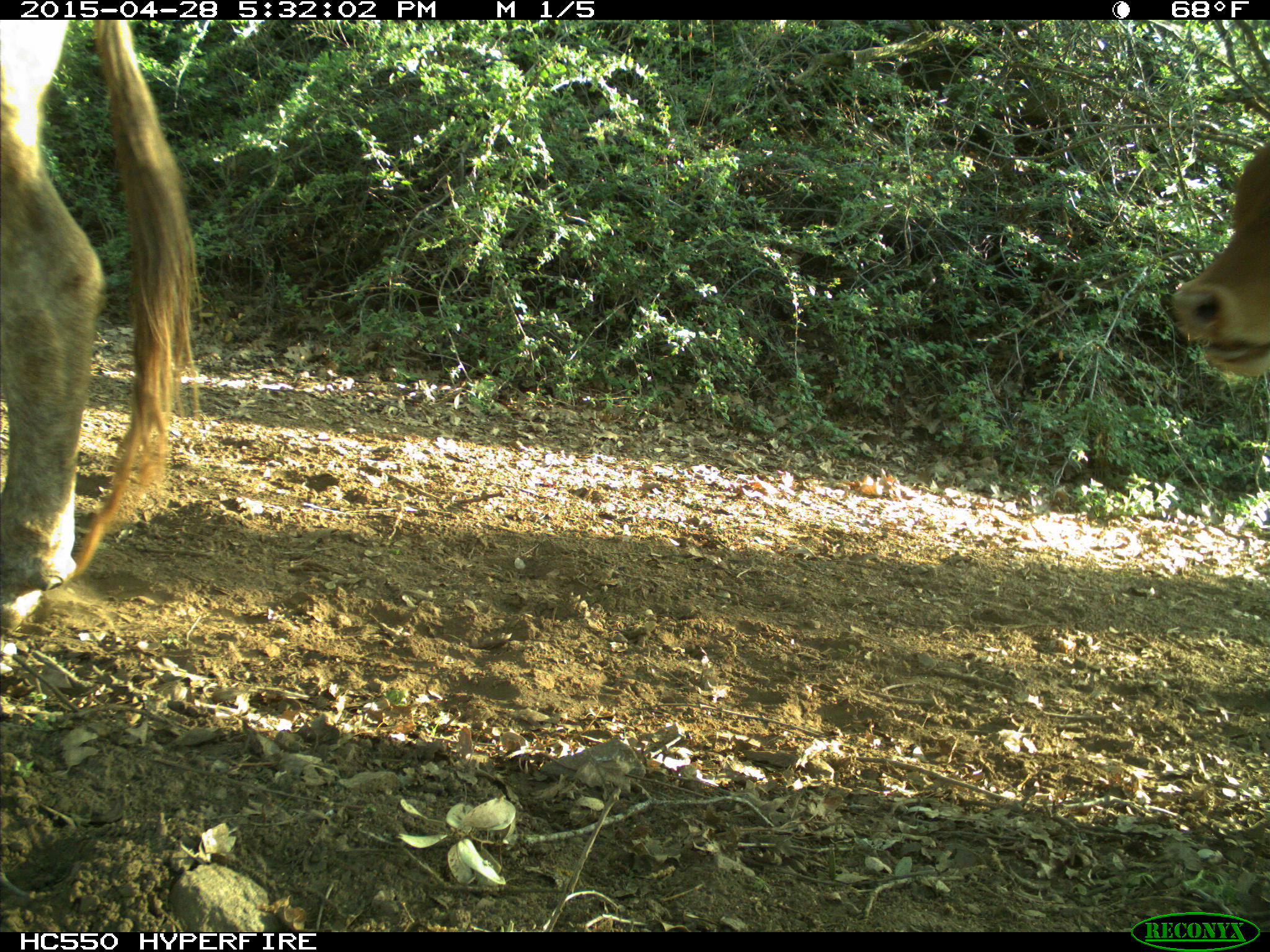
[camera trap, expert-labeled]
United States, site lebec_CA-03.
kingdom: Animalia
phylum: Chordata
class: Mammalia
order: Artiodactyla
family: Bovidae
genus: Bos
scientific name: Bos taurus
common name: domestic cow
Bos taurus (domestic cow).